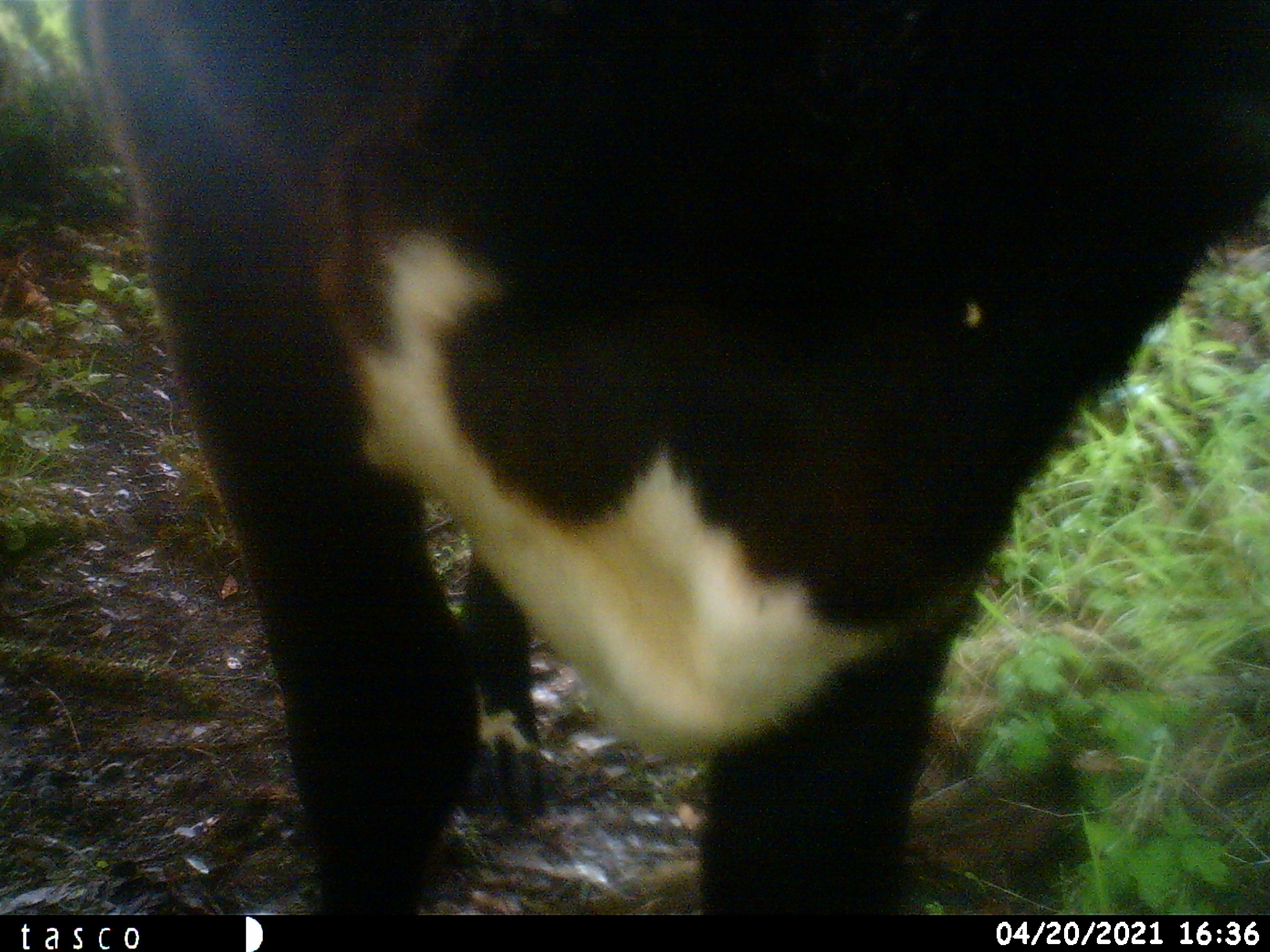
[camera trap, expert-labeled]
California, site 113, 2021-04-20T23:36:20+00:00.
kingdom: Animalia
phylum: Chordata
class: Mammalia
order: Artiodactyla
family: Bovidae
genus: Bos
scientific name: Bos taurus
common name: domestic cattle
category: cattle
Cattle (domestic cattle) (Bos taurus).